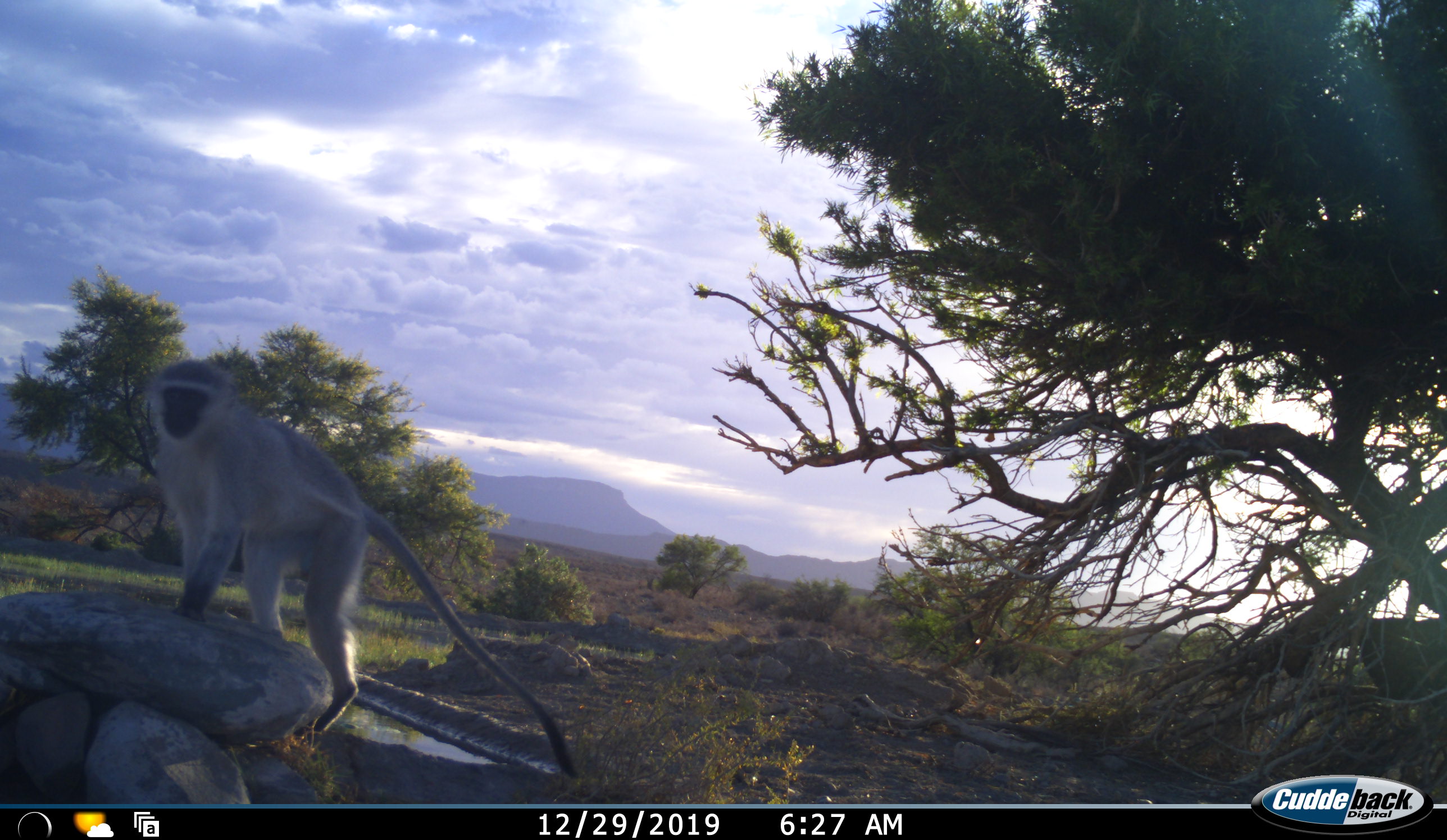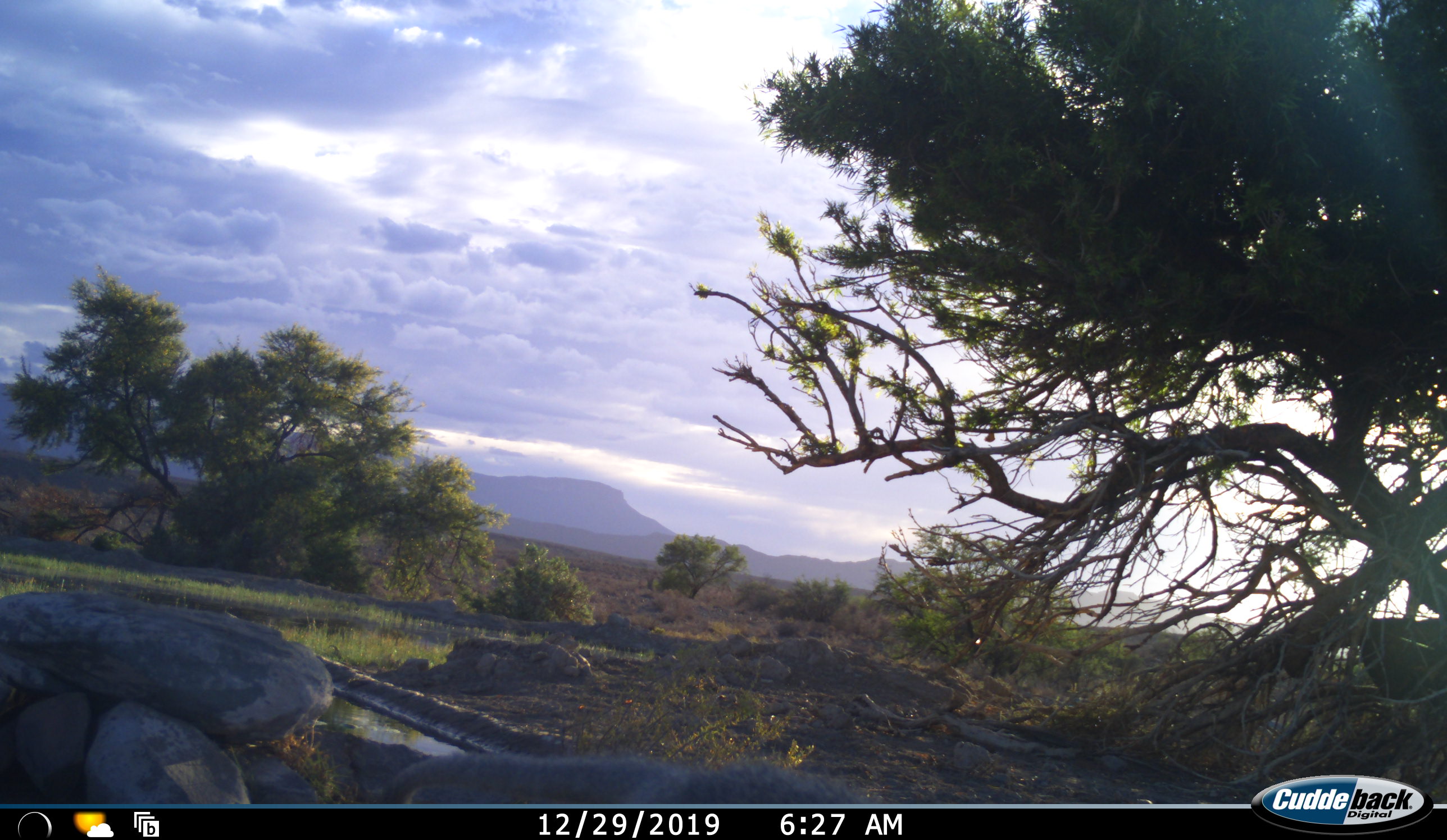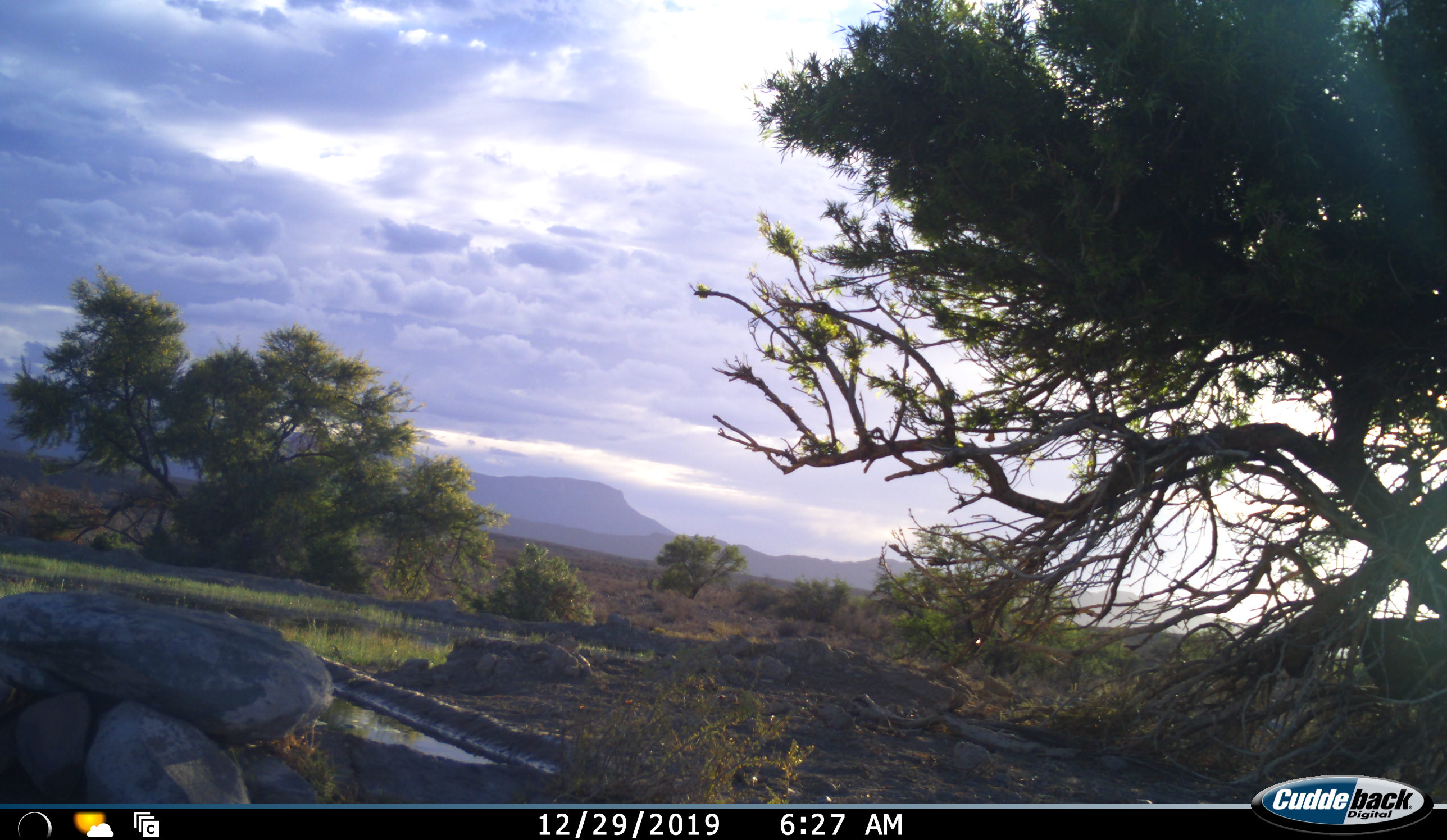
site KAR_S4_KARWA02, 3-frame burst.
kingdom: Animalia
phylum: Chordata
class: Mammalia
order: Primates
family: Cercopithecidae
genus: Chlorocebus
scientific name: Chlorocebus pygerythrus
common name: vervet monkey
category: monkeyvervet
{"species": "monkeyvervet (vervet monkey) (Chlorocebus pygerythrus)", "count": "1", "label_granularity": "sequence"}